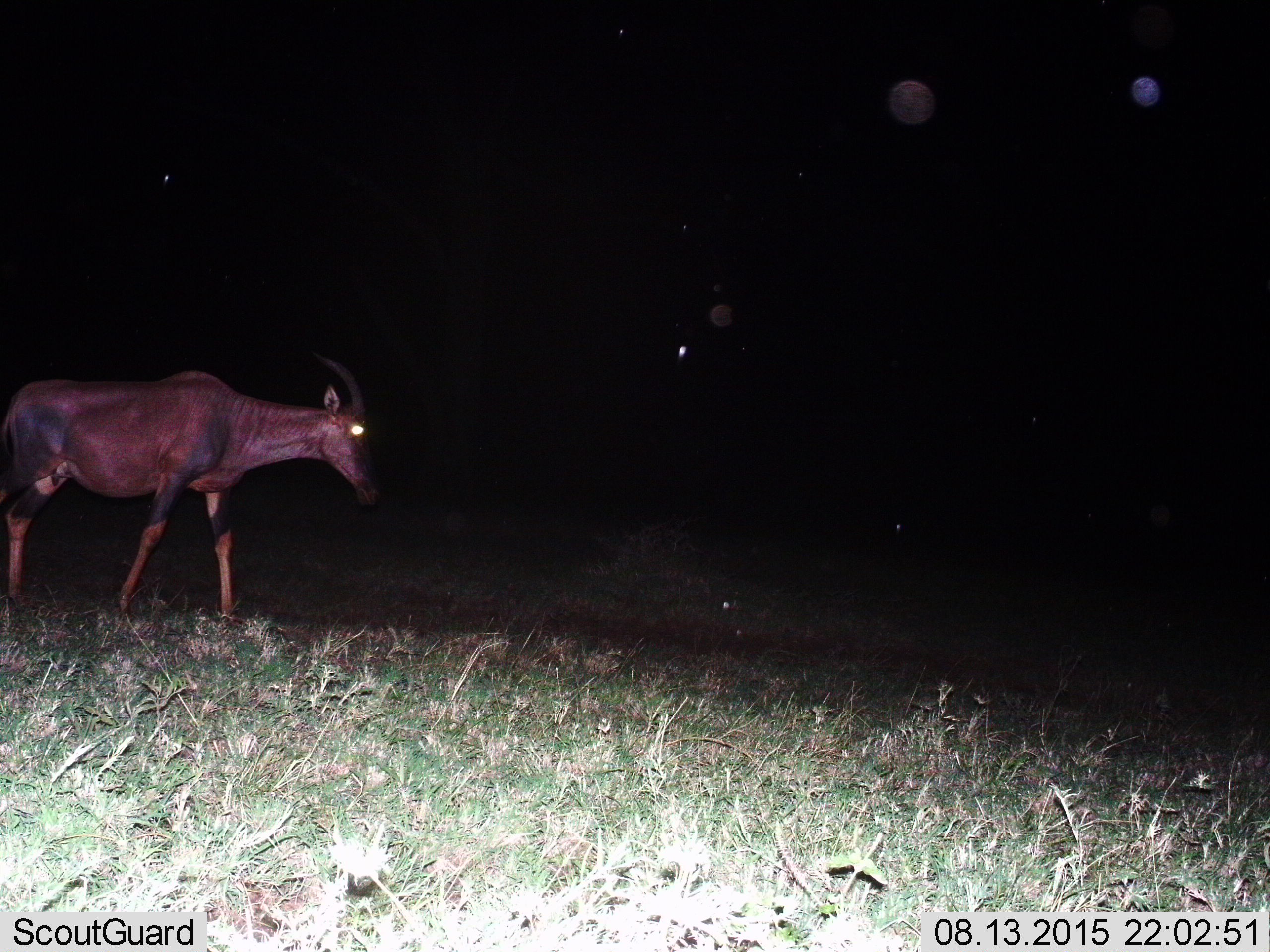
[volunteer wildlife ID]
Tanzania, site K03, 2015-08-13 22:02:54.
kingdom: Animalia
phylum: Chordata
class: Mammalia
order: Artiodactyla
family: Bovidae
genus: Damaliscus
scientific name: Damaliscus lunatus jimela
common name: topi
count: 1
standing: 33%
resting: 0%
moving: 67%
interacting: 0%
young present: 0%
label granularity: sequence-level